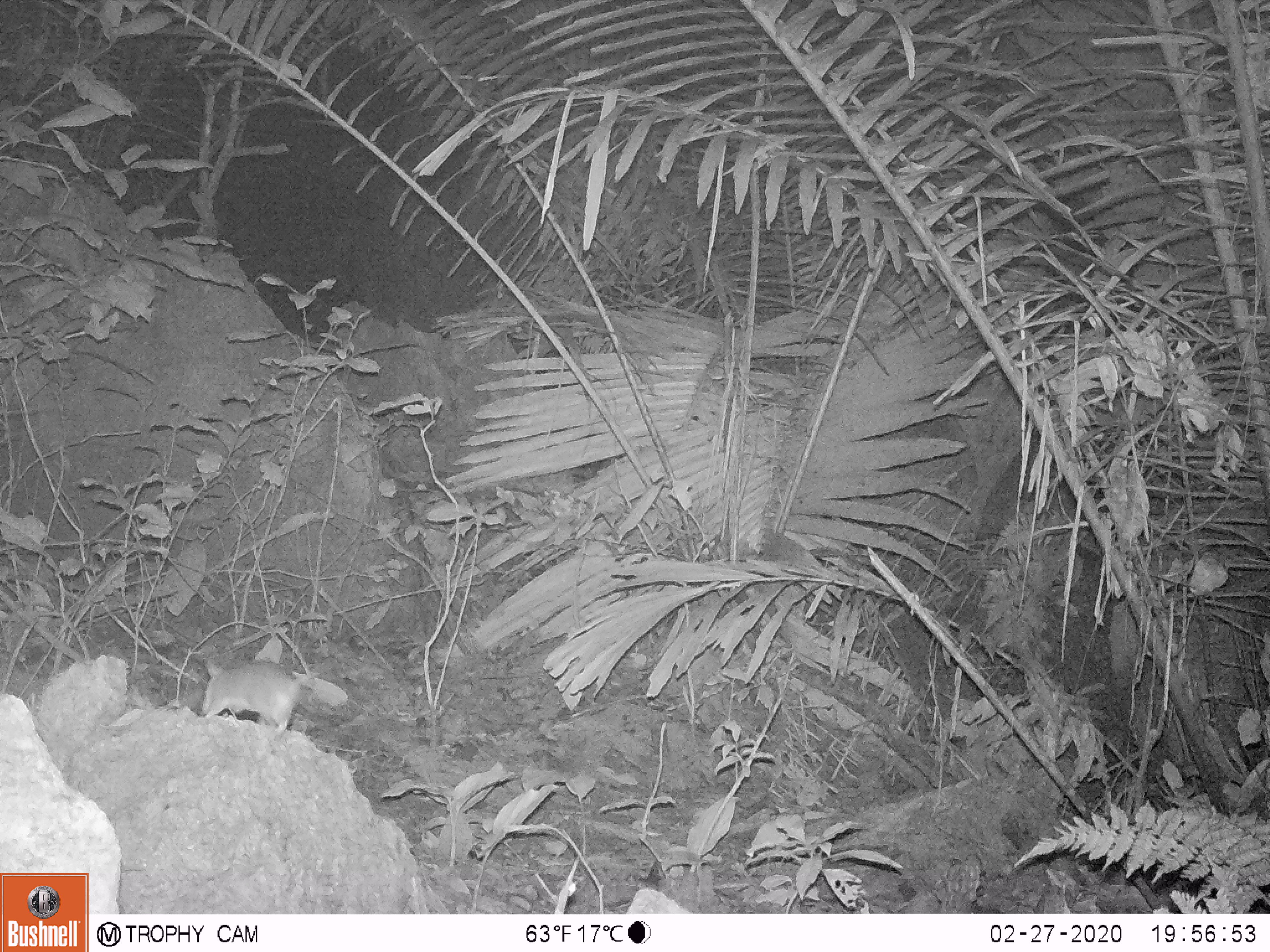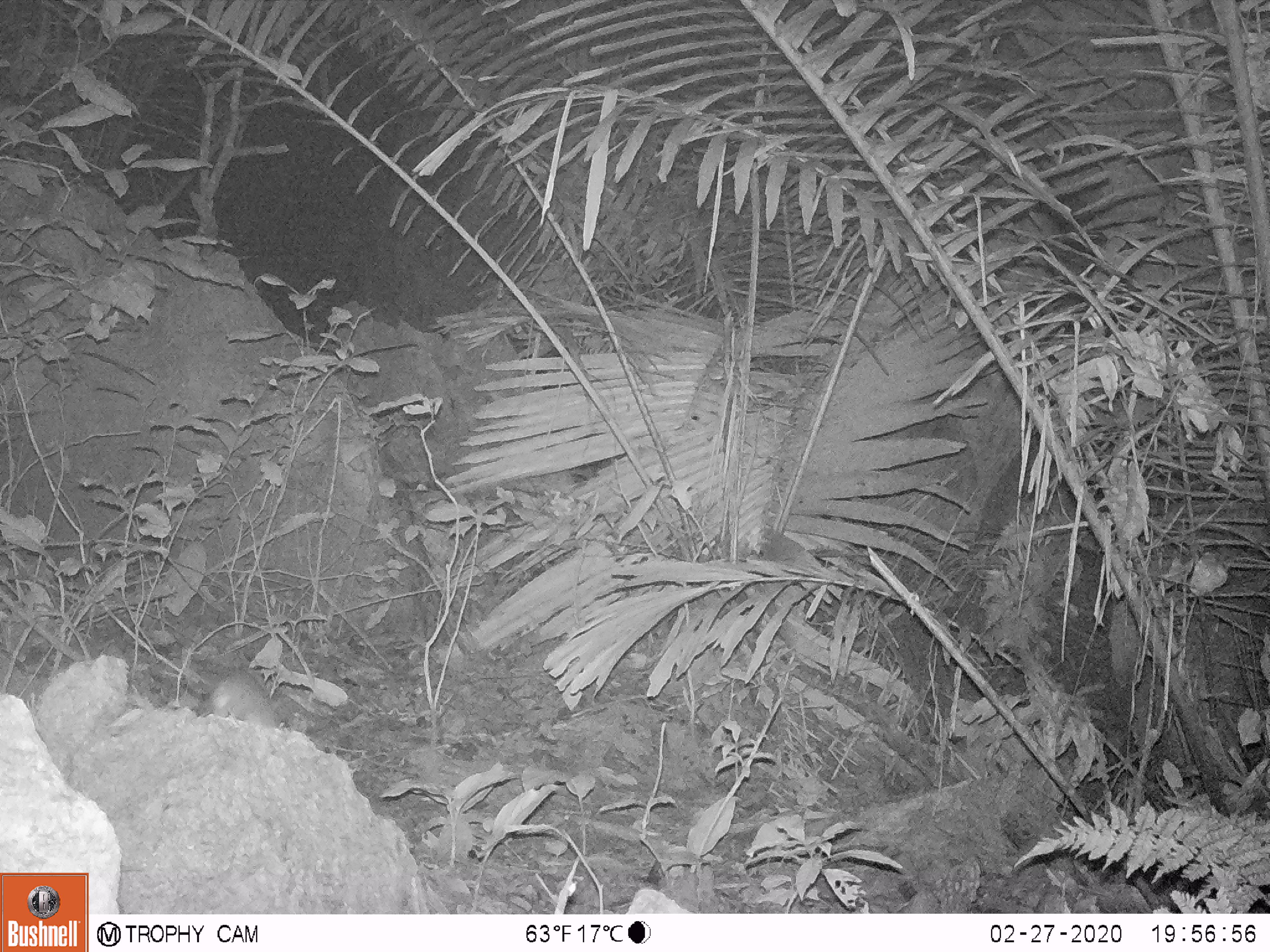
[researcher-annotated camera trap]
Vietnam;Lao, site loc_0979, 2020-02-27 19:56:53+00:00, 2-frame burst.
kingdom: Animalia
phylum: Chordata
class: Mammalia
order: Rodentia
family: Muridae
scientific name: Muridae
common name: old-world mice and rats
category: unidentified murid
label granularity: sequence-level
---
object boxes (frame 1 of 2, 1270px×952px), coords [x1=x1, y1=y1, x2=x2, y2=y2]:
unidentified murid: [x1=199, y1=659, x2=345, y2=734]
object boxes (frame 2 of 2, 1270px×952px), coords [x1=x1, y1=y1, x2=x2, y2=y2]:
unidentified murid: [x1=202, y1=662, x2=284, y2=730]